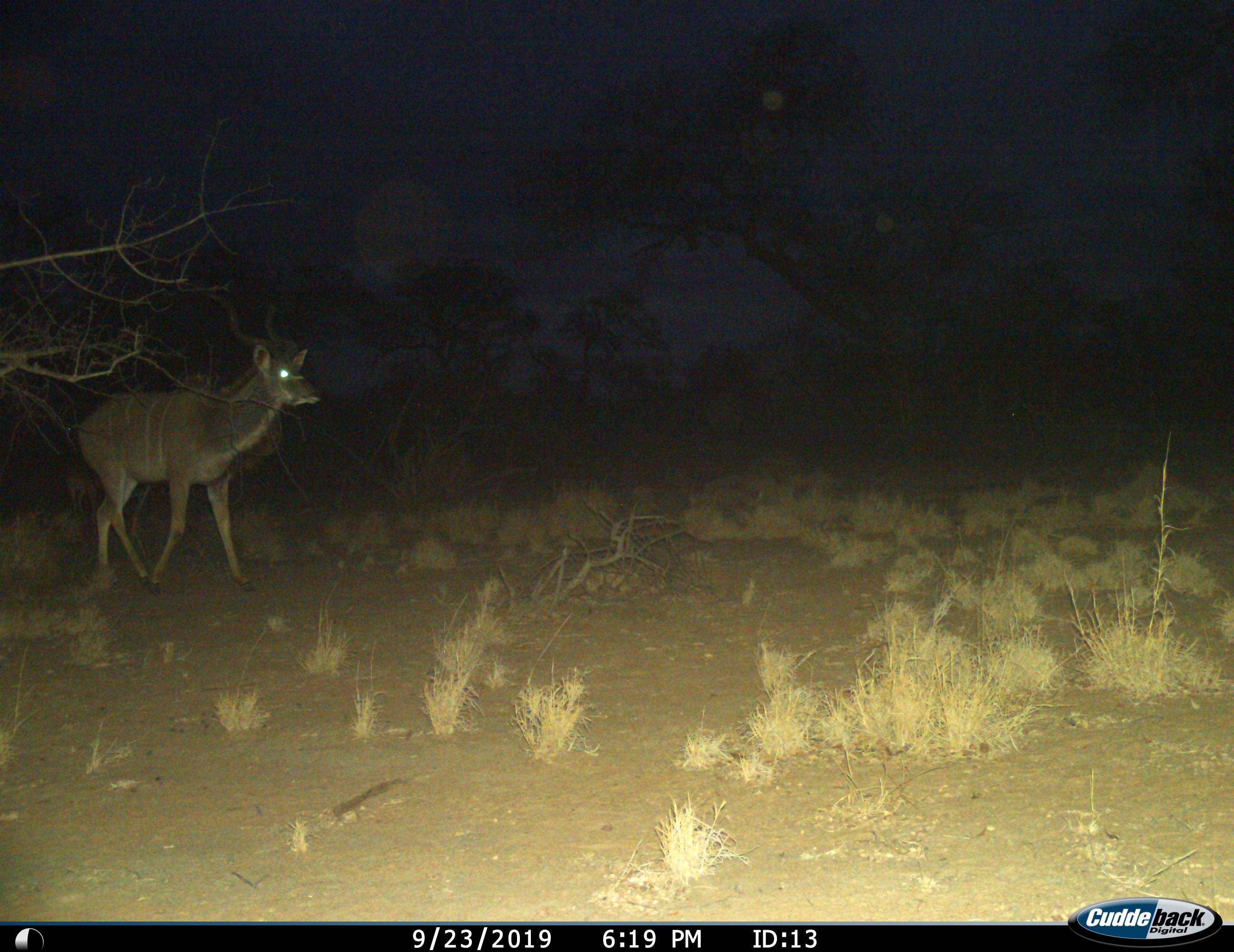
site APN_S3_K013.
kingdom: Animalia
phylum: Chordata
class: Mammalia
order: Artiodactyla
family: Bovidae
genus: Tragelaphus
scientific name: Tragelaphus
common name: kudu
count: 1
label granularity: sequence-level